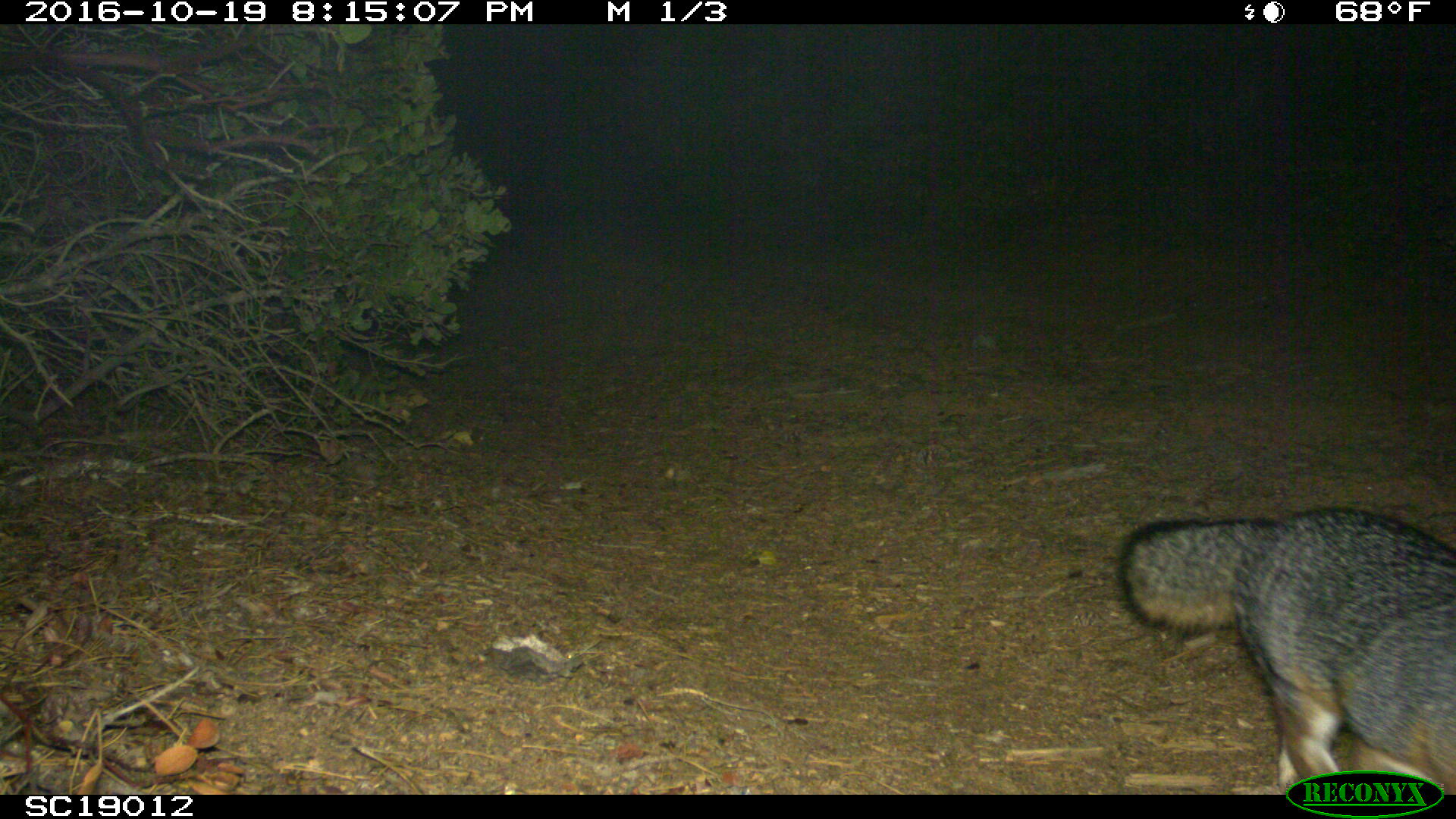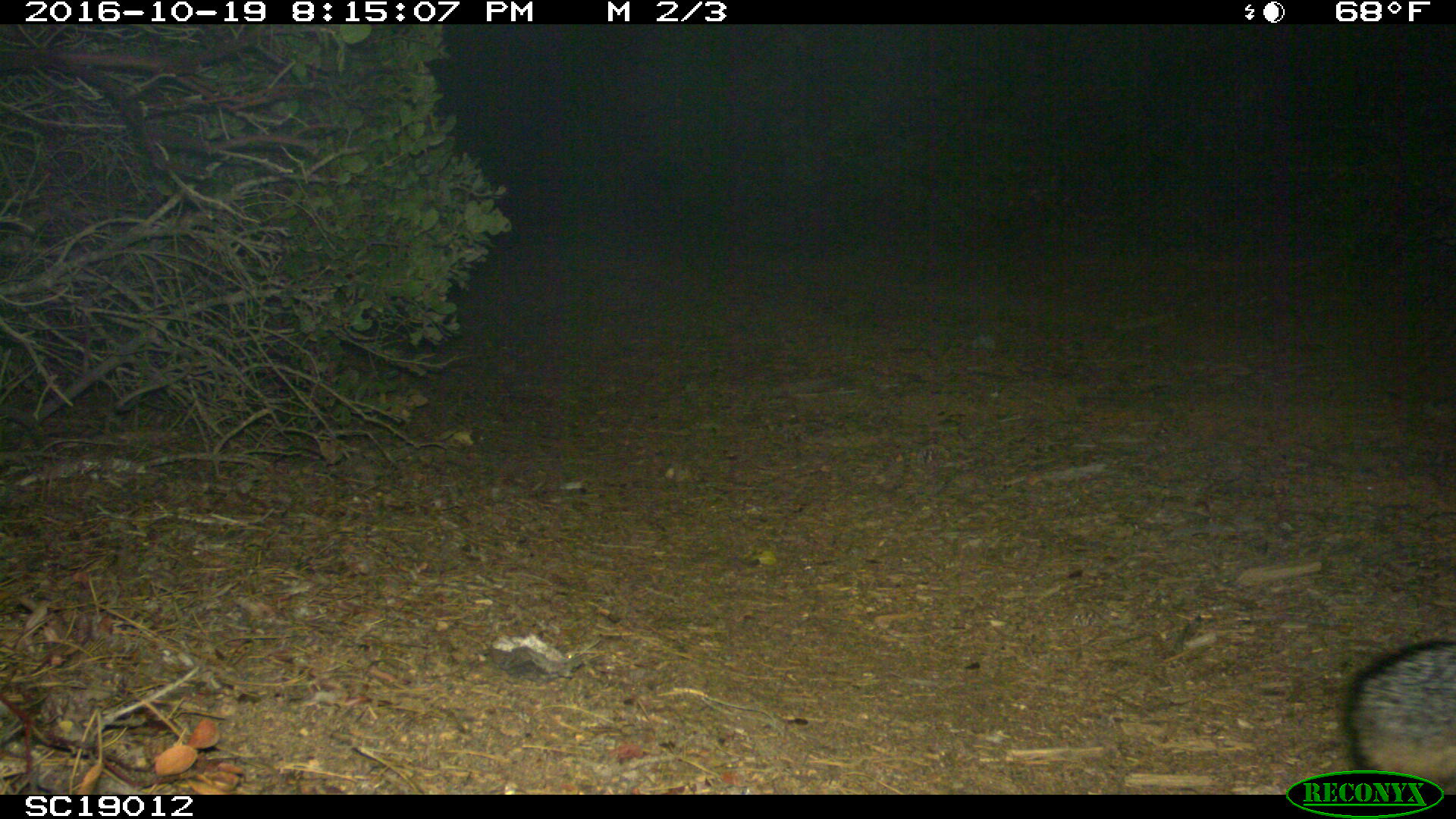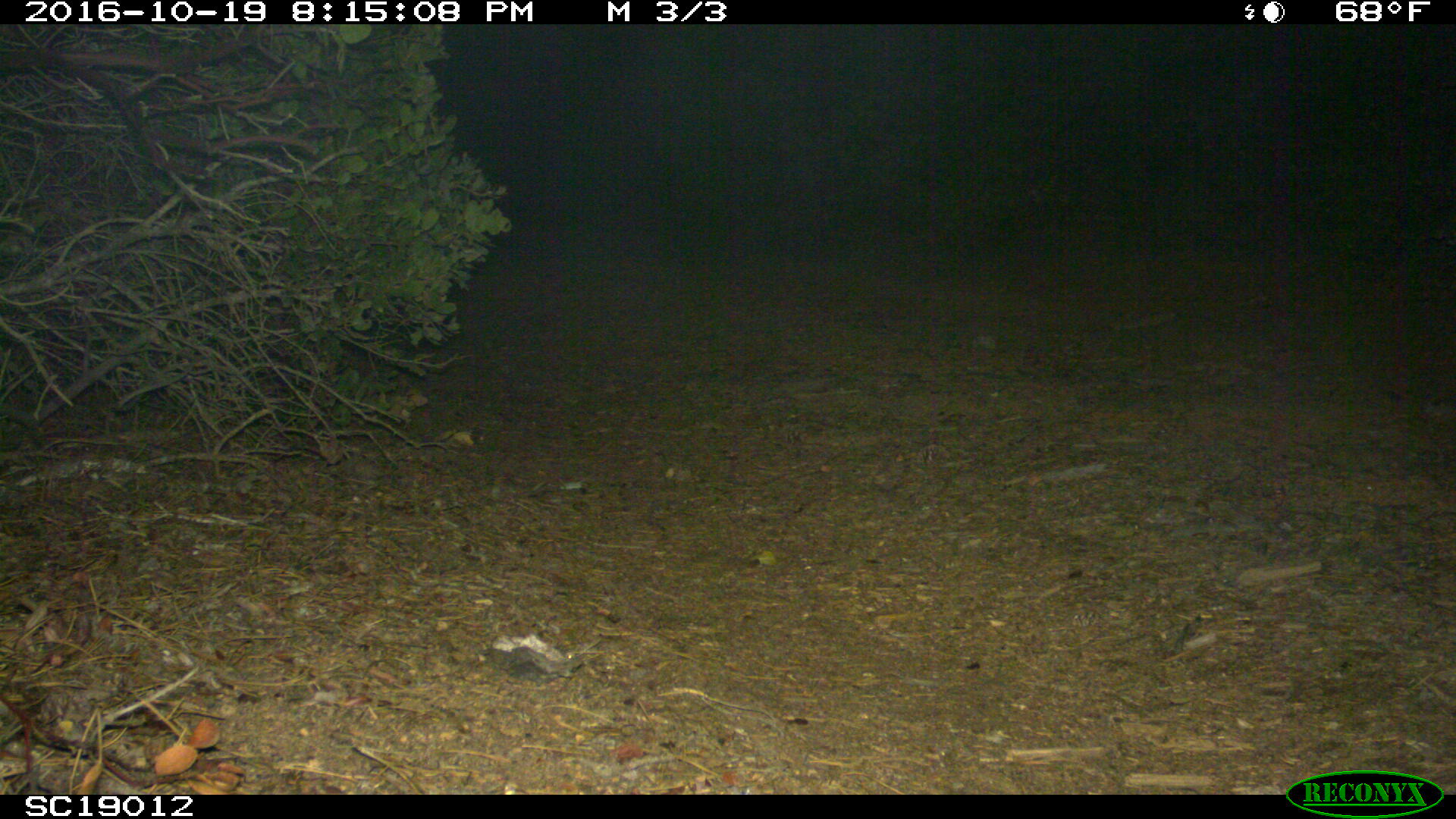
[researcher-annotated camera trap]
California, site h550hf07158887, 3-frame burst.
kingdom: Animalia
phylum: Chordata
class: Mammalia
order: Carnivora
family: Canidae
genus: Urocyon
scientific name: Urocyon littoralis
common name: island fox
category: fox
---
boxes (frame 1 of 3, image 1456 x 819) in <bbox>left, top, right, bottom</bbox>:
fox: <bbox>1114, 505, 1454, 795</bbox>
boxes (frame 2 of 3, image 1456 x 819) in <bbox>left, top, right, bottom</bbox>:
fox: <bbox>1345, 639, 1455, 788</bbox>